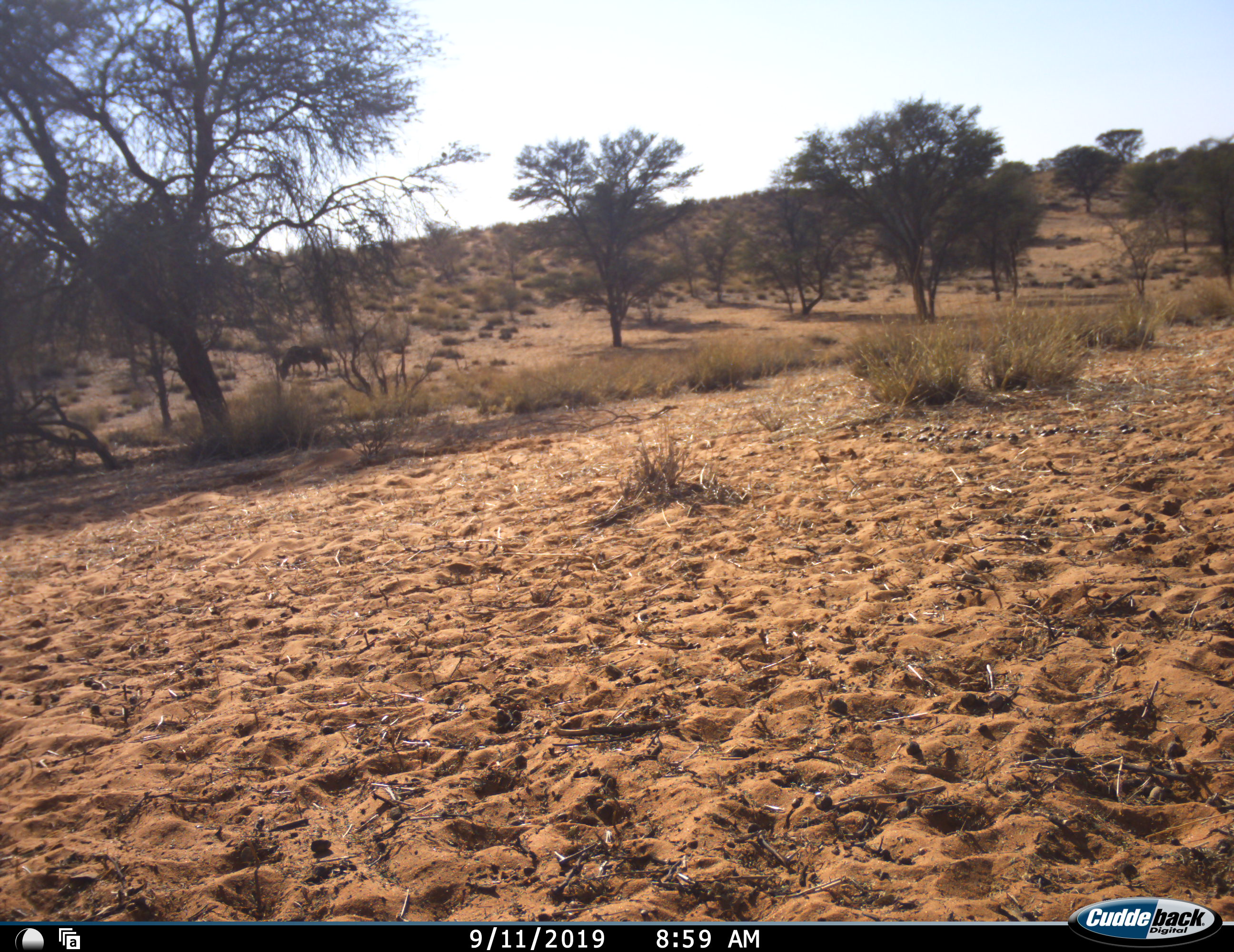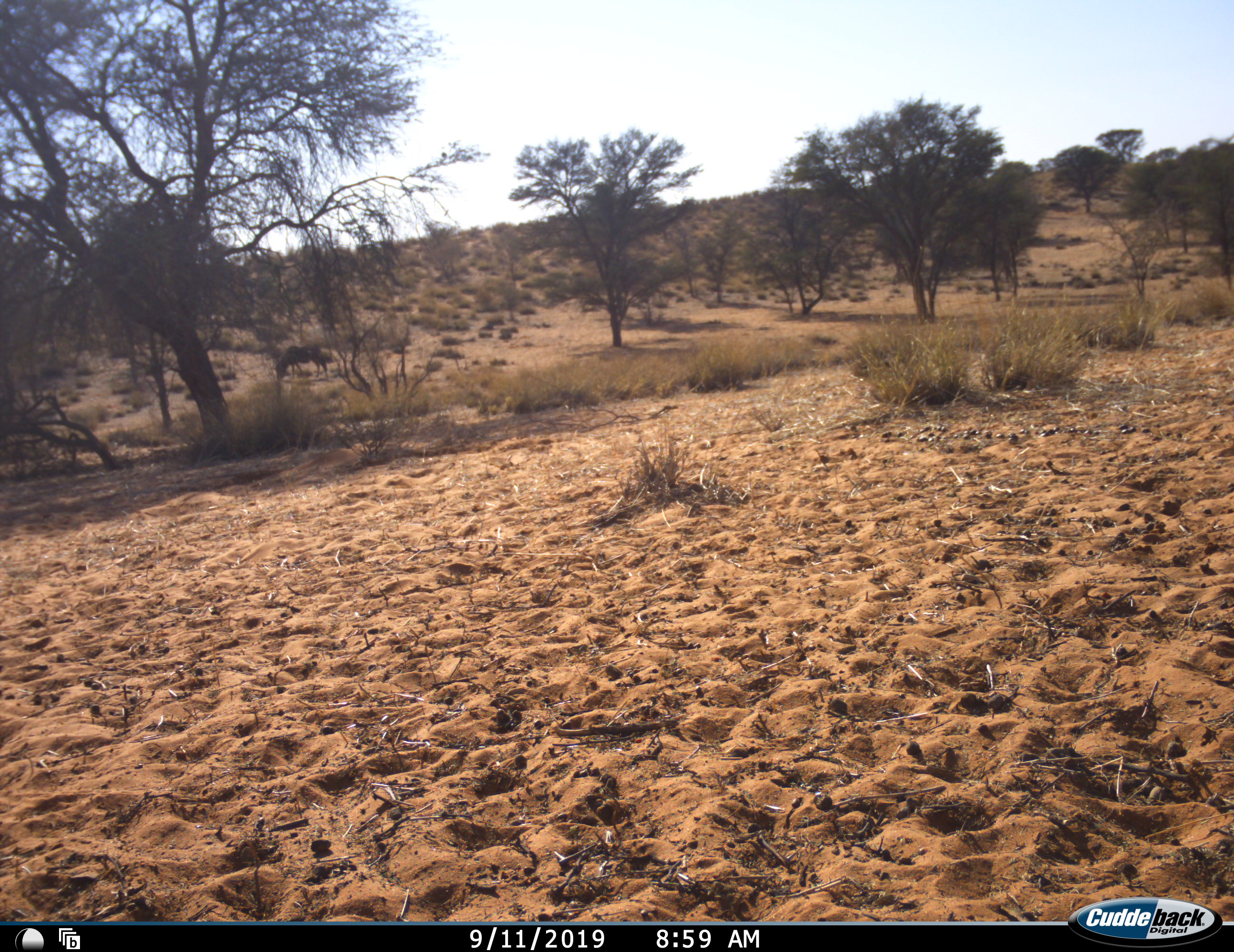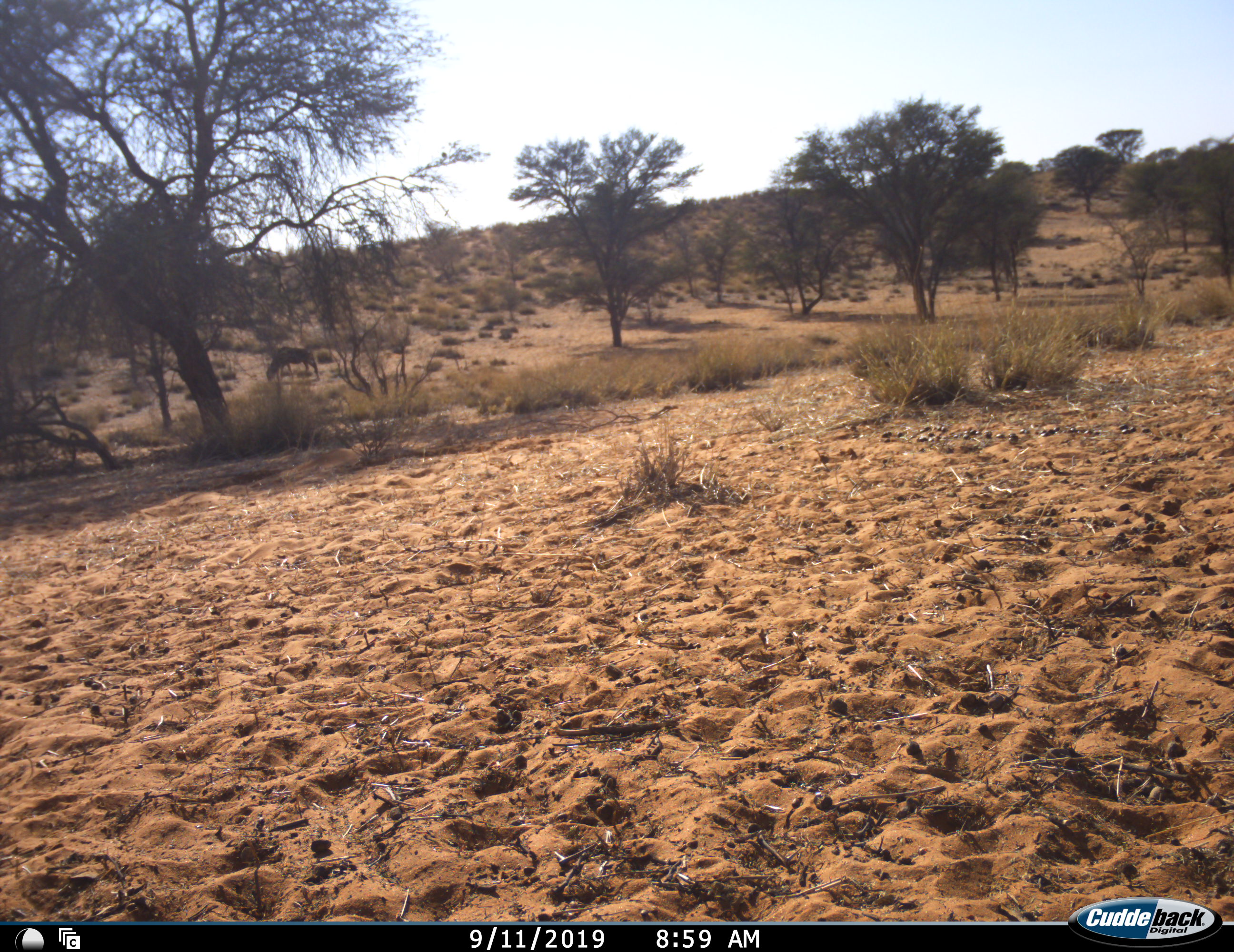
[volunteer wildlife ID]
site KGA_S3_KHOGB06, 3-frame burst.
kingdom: Animalia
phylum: Chordata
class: Mammalia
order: Artiodactyla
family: Bovidae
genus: Connochaetes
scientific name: Connochaetes taurinus taurinus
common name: blue wildebeest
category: wildebeestblue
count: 1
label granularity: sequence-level